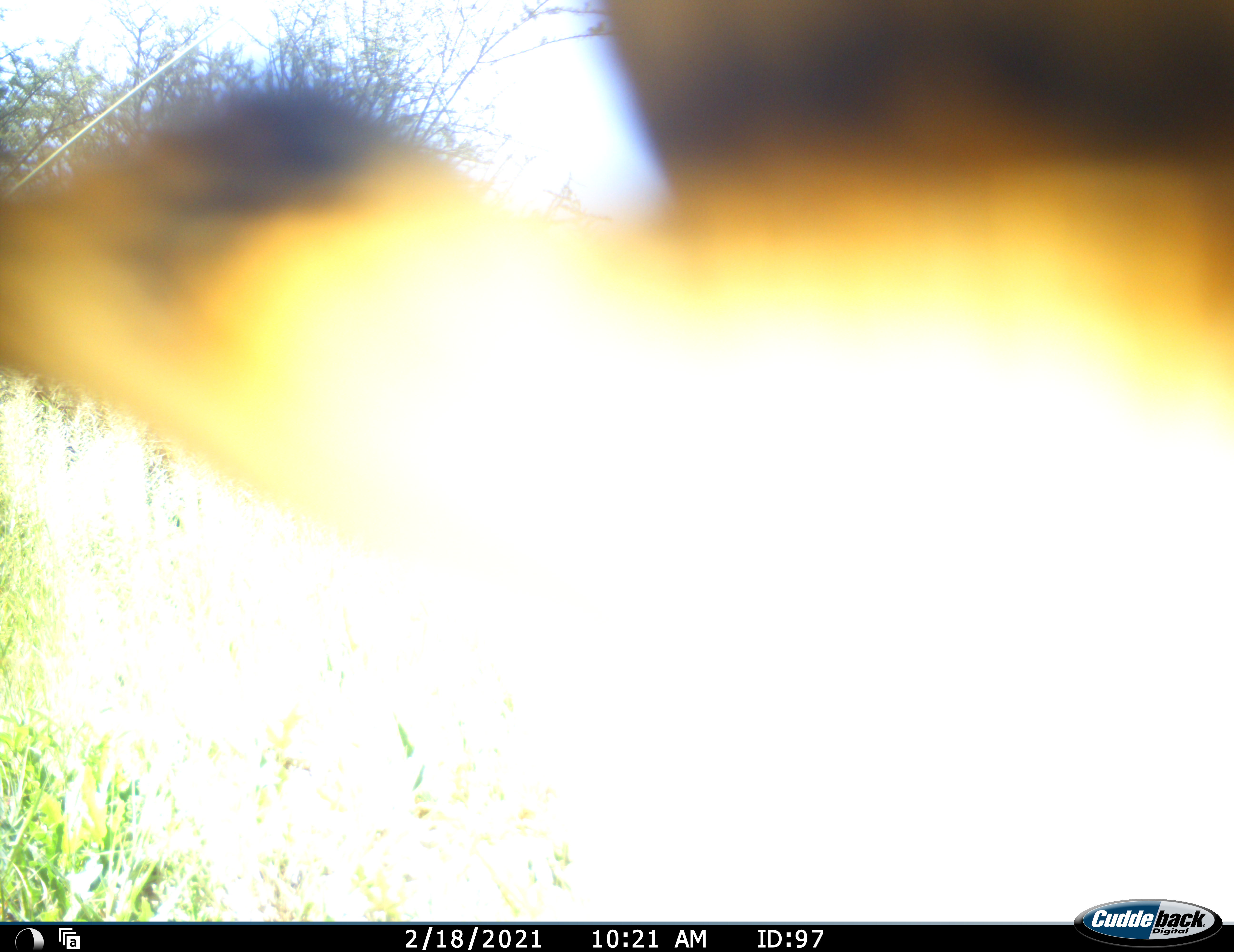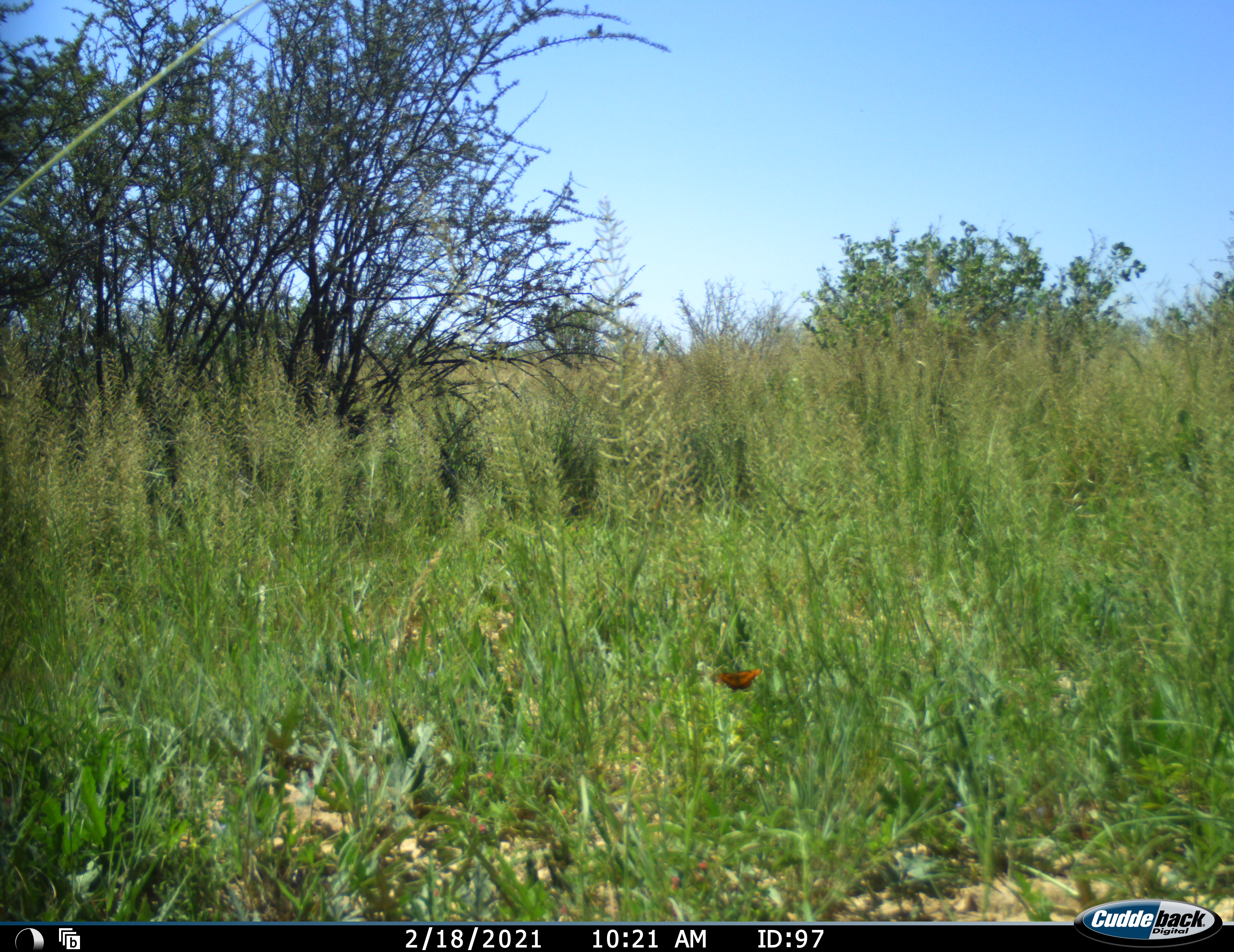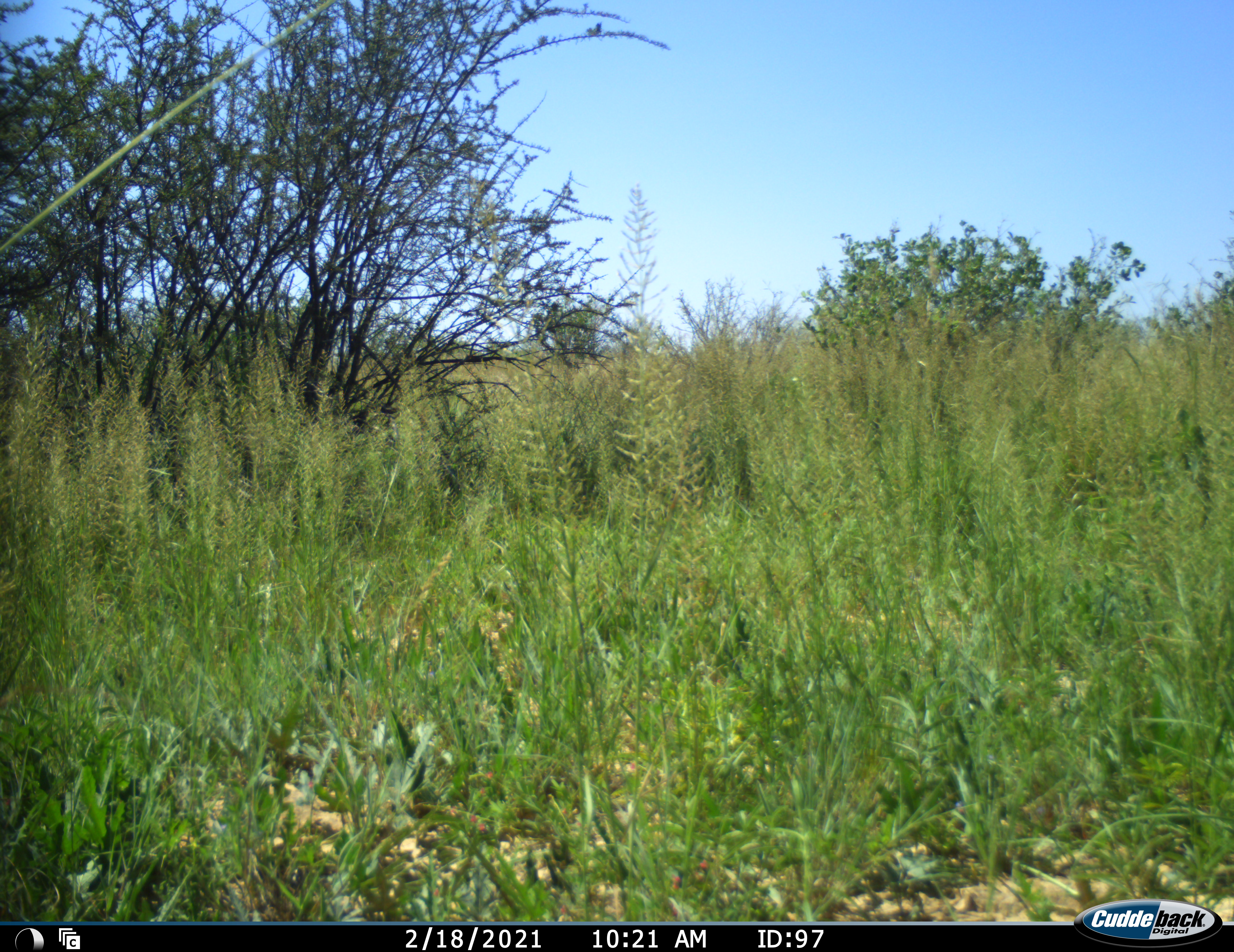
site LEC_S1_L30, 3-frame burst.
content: unidentified animal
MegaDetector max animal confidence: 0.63